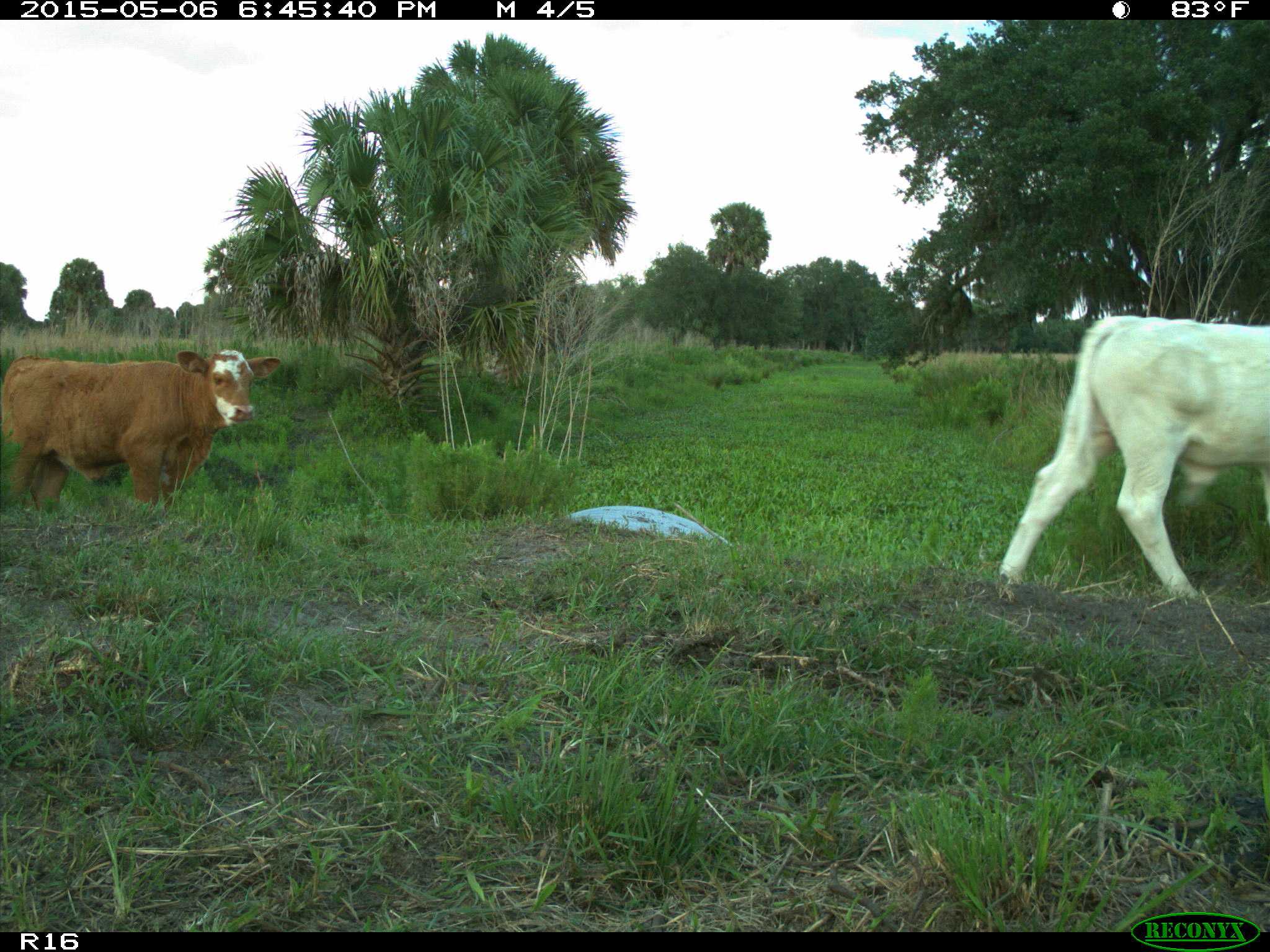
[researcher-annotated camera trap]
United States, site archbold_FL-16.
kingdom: Animalia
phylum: Chordata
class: Mammalia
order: Artiodactyla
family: Bovidae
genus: Bos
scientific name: Bos taurus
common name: domestic cow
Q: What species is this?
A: Bos taurus (domestic cow).